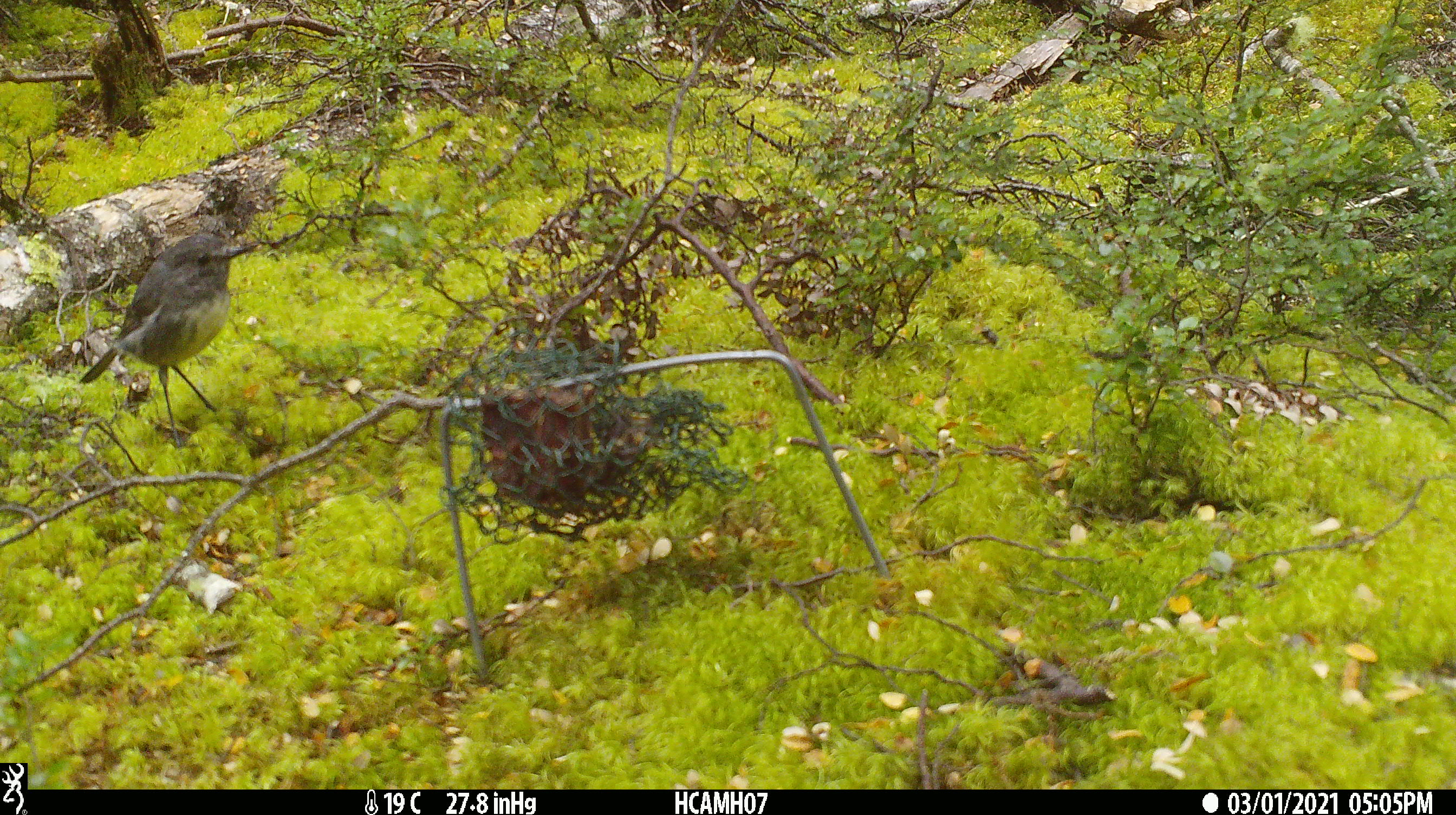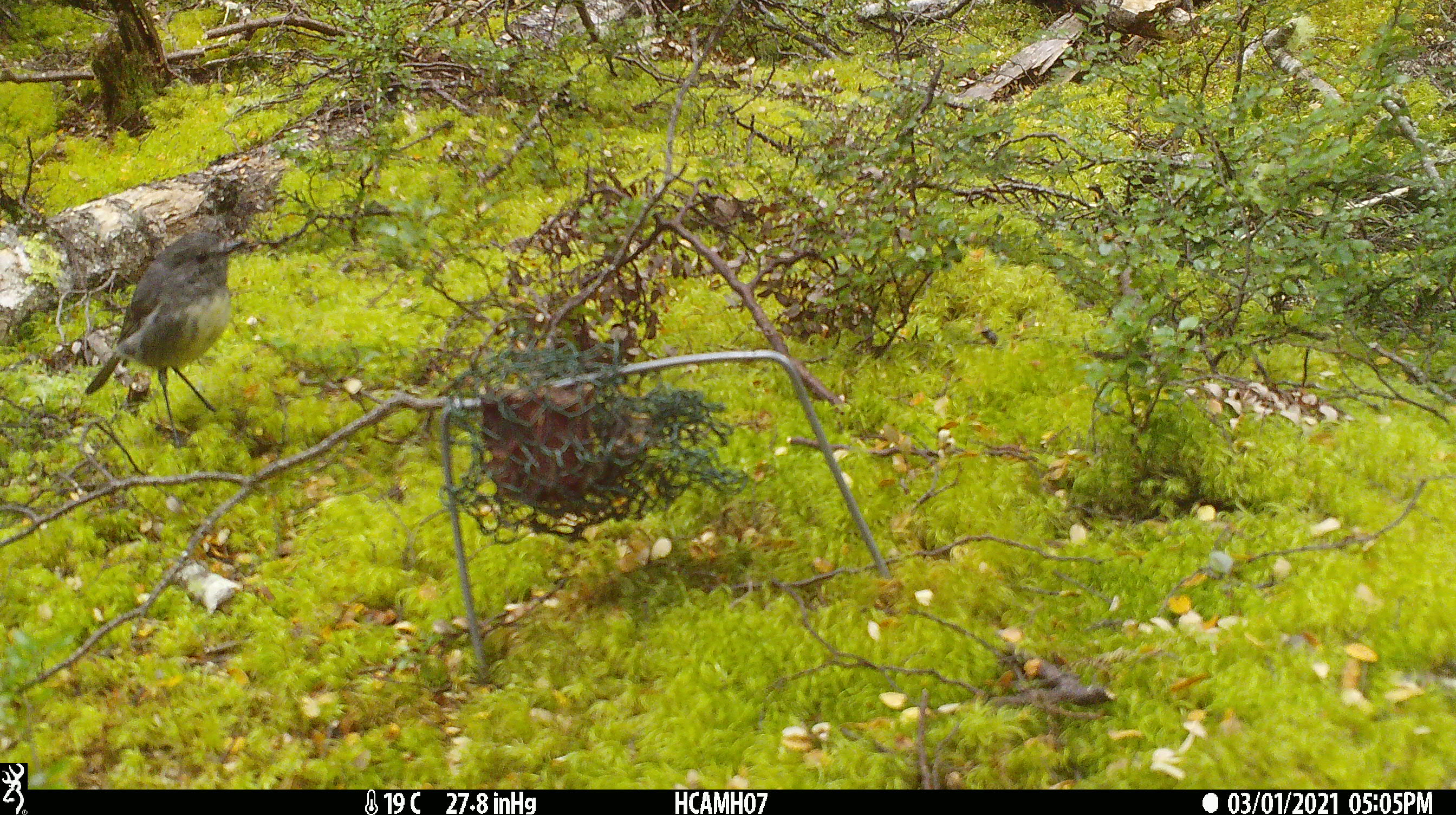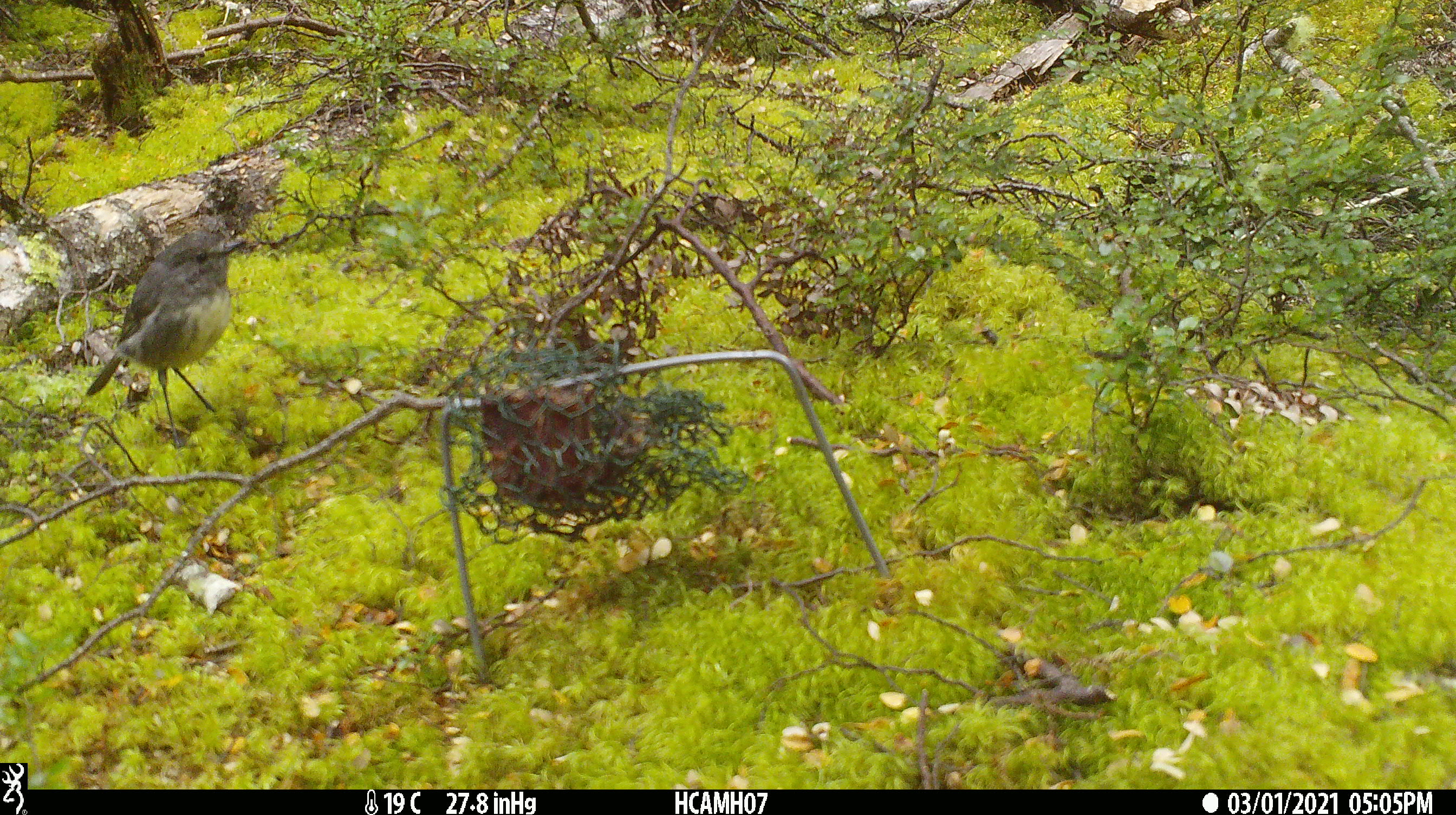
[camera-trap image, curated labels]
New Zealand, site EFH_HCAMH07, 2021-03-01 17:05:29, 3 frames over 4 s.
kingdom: Animalia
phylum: Chordata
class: Aves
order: Passeriformes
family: Petroicidae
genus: Petroica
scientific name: Petroica australis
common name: new zealand robin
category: robin